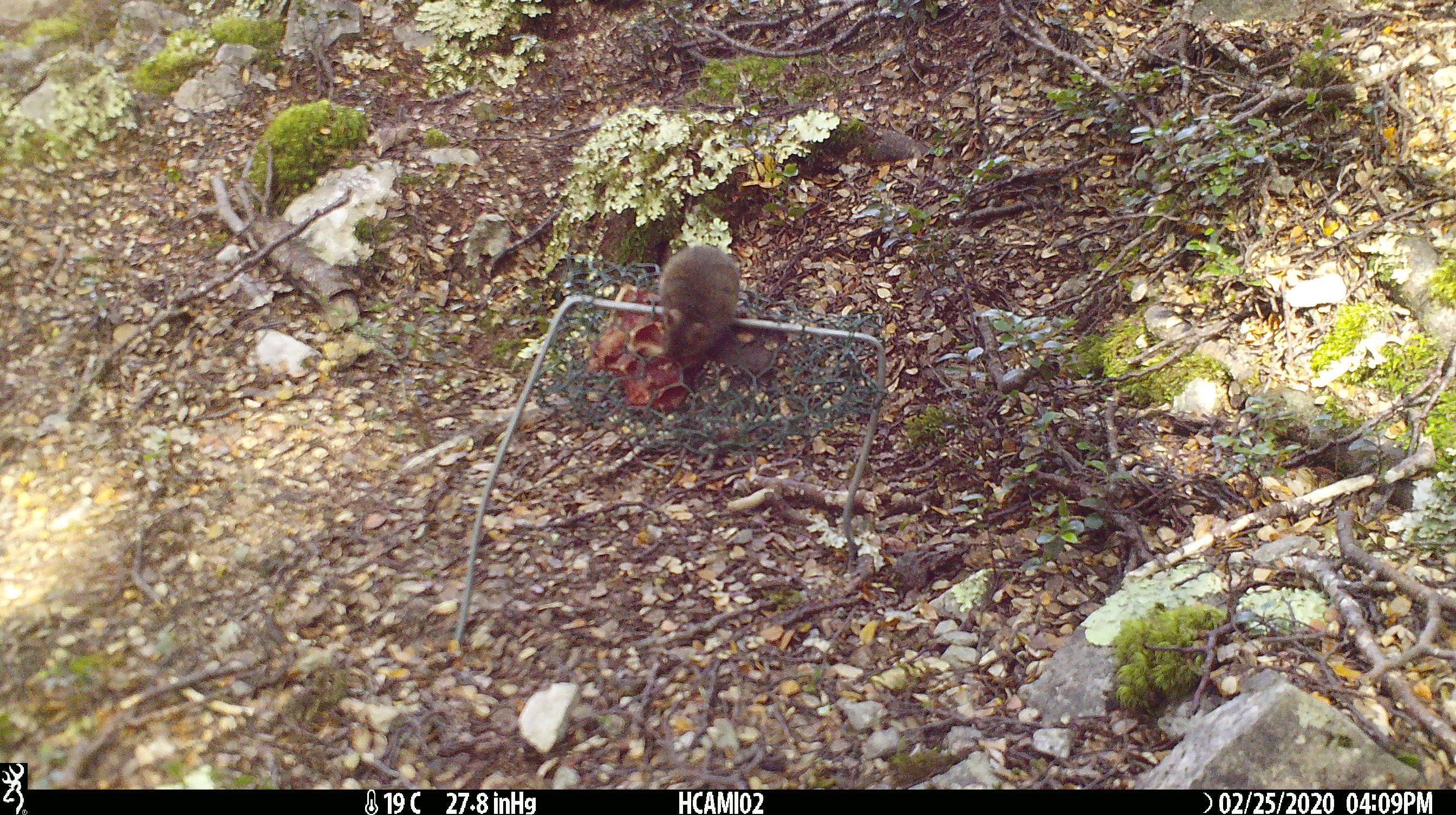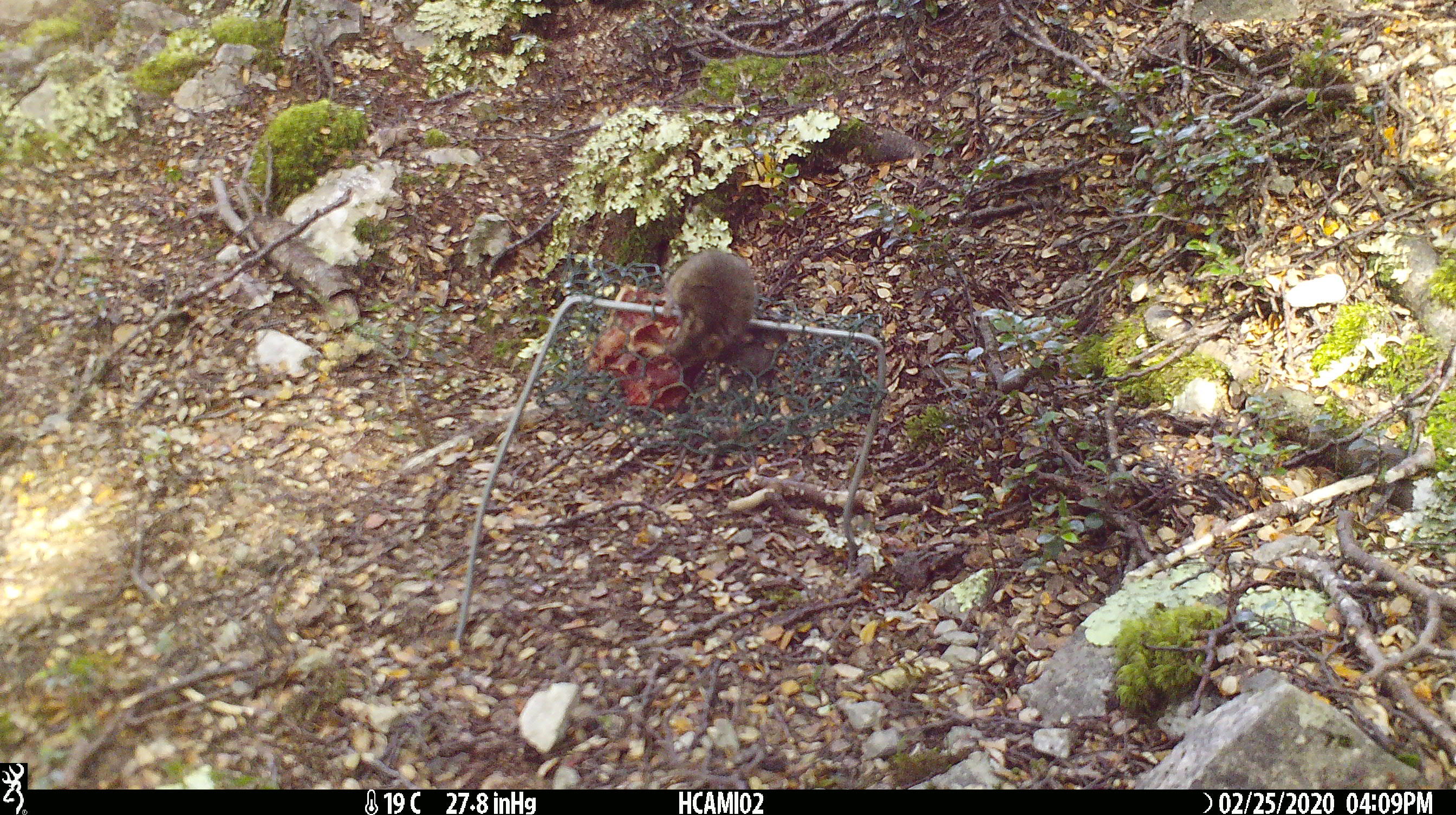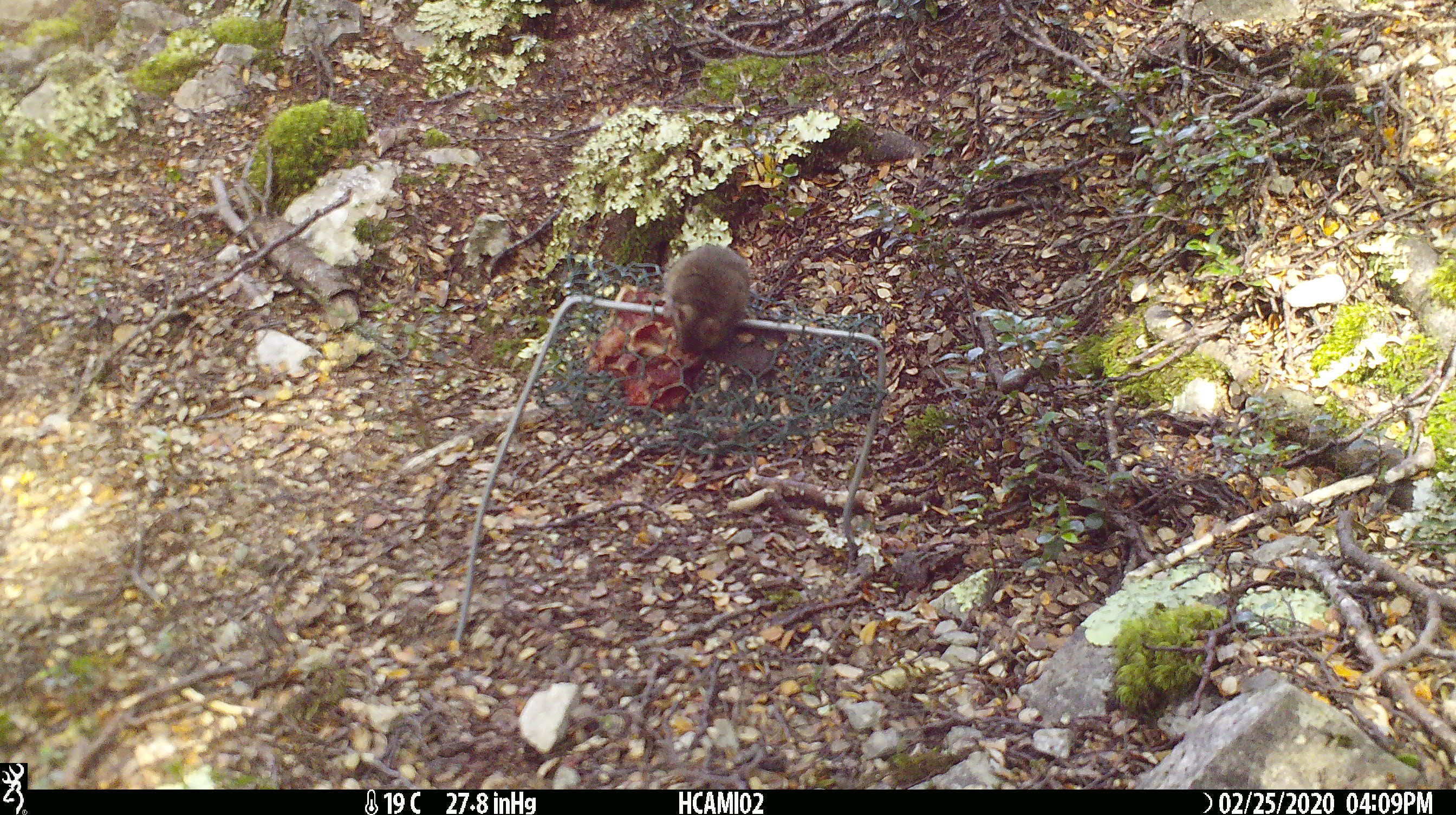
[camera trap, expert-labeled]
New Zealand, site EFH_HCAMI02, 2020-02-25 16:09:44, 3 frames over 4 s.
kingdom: Animalia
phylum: Chordata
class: Mammalia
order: Rodentia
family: Muridae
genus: Mus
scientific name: Mus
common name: mouse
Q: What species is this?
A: Mouse (Mus).